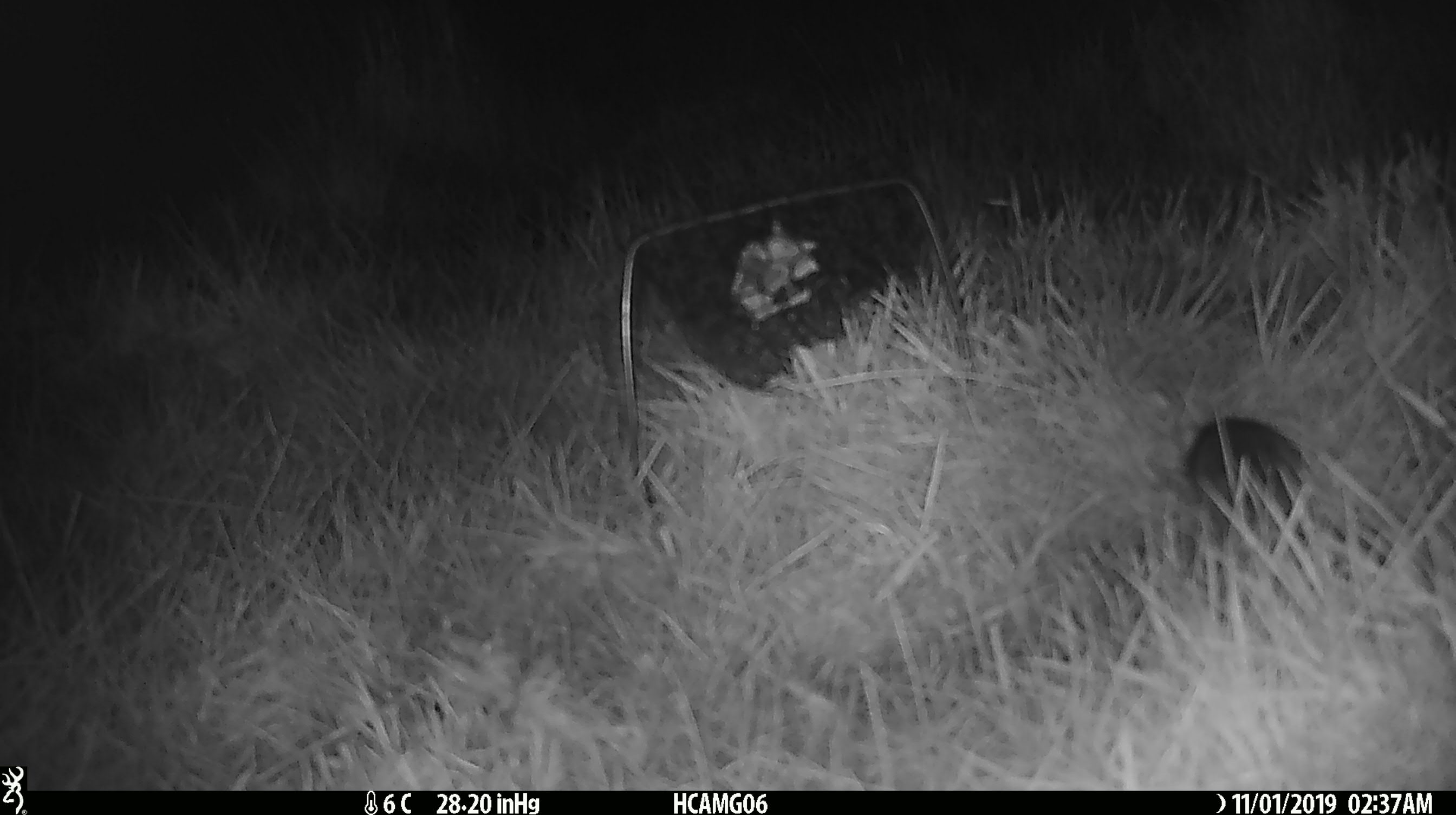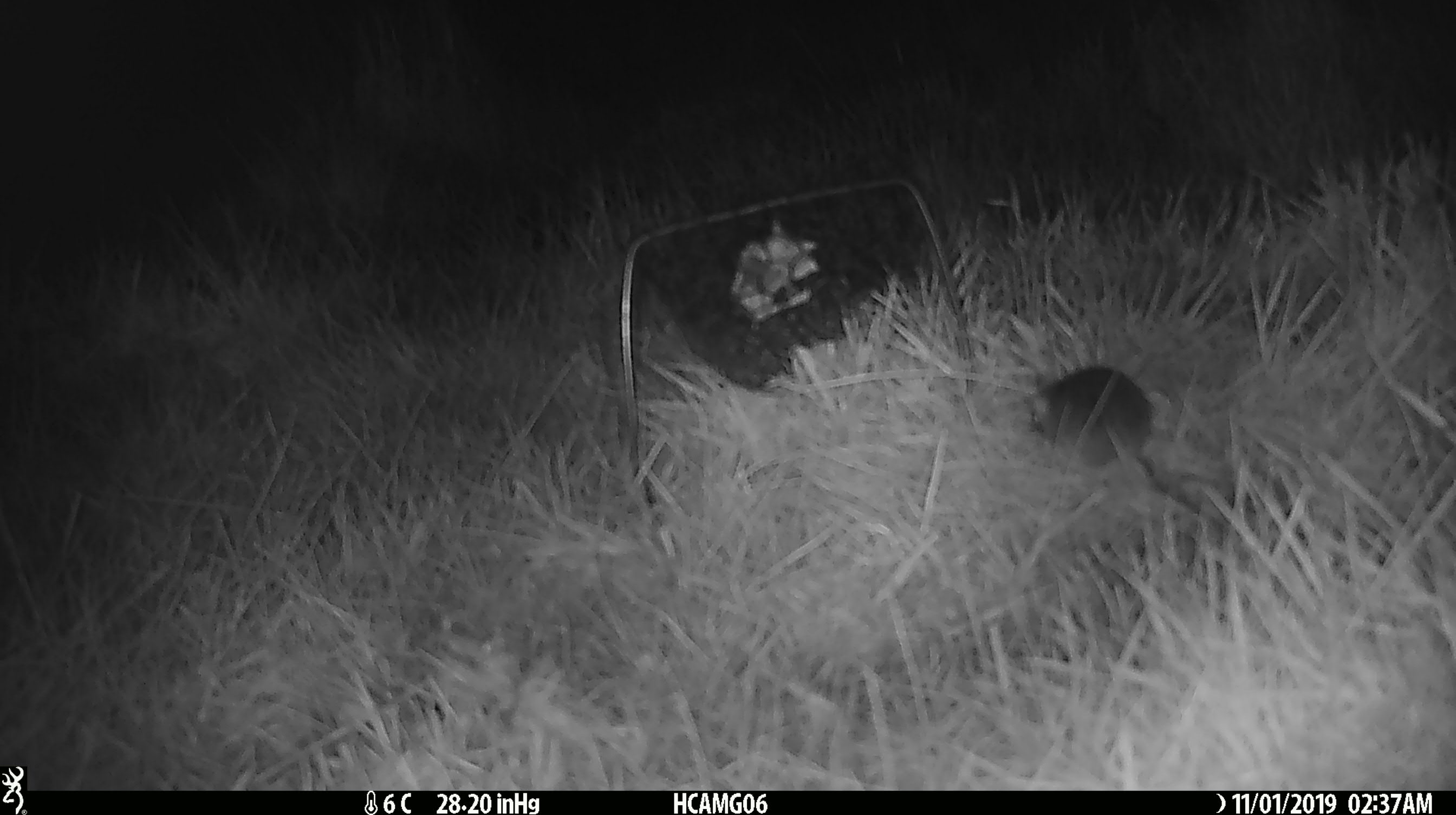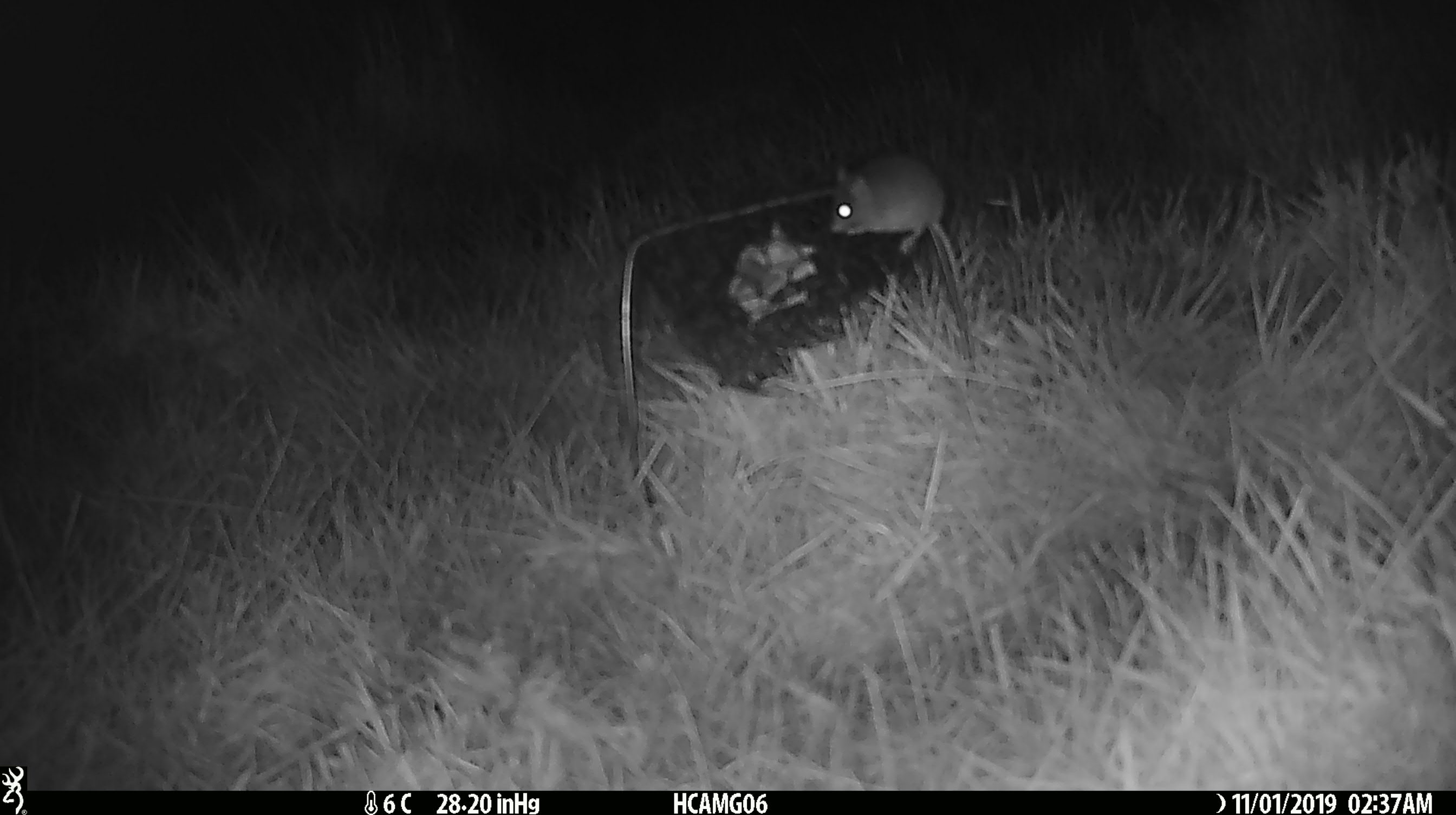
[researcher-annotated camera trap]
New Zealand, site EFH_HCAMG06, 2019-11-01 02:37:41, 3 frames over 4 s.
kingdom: Animalia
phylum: Chordata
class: Mammalia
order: Rodentia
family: Muridae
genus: Mus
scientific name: Mus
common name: mouse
Mouse (Mus).